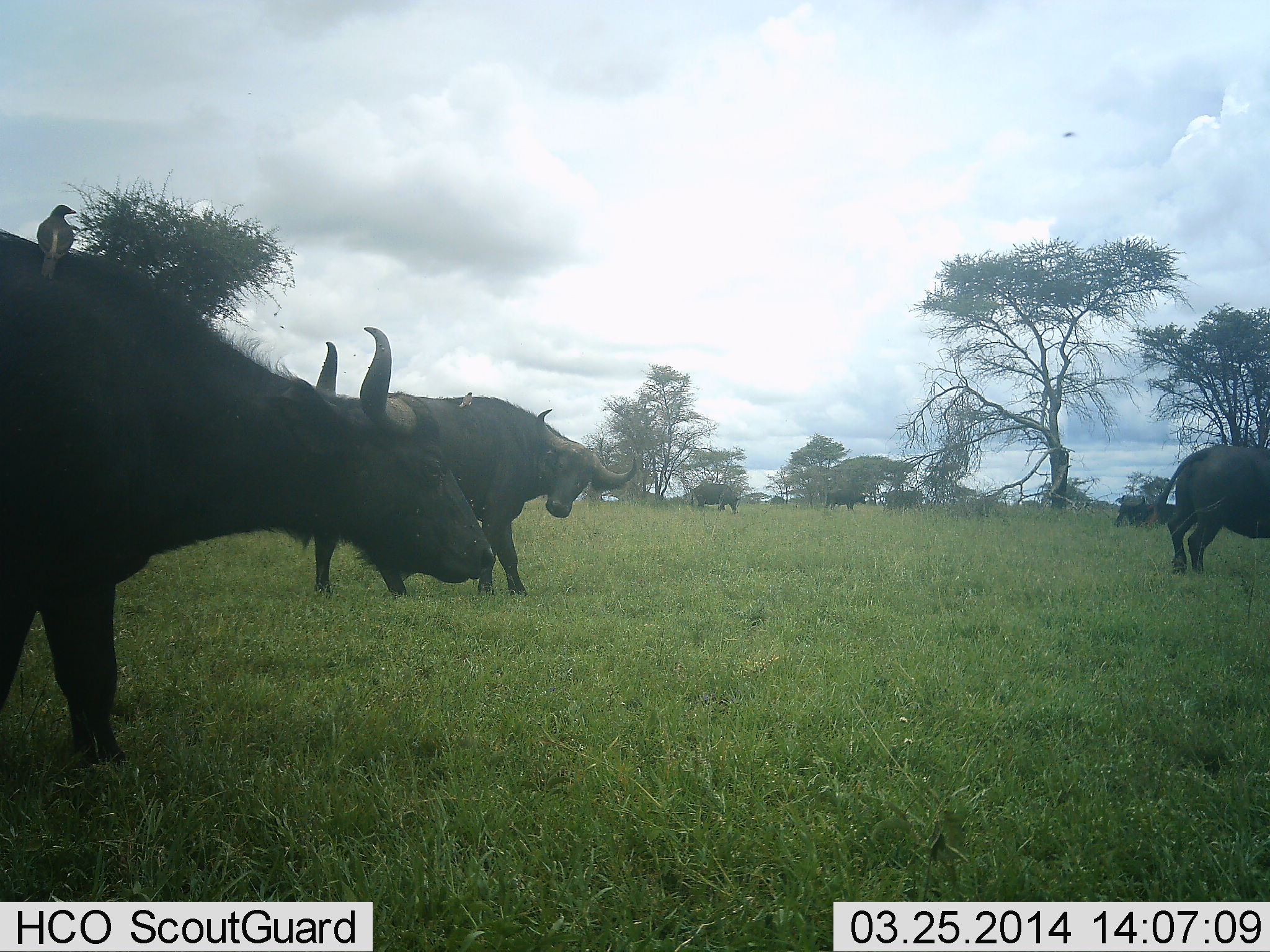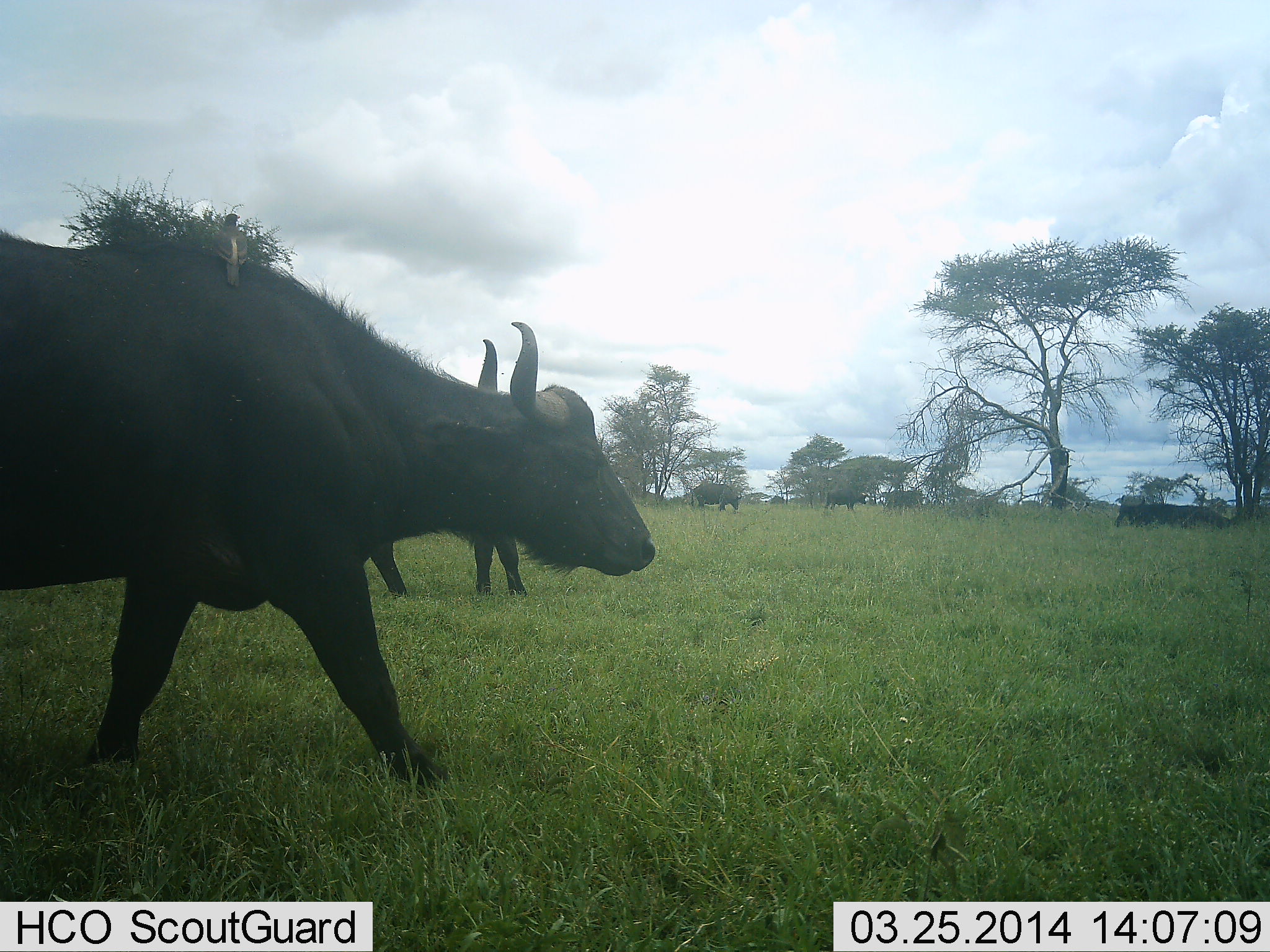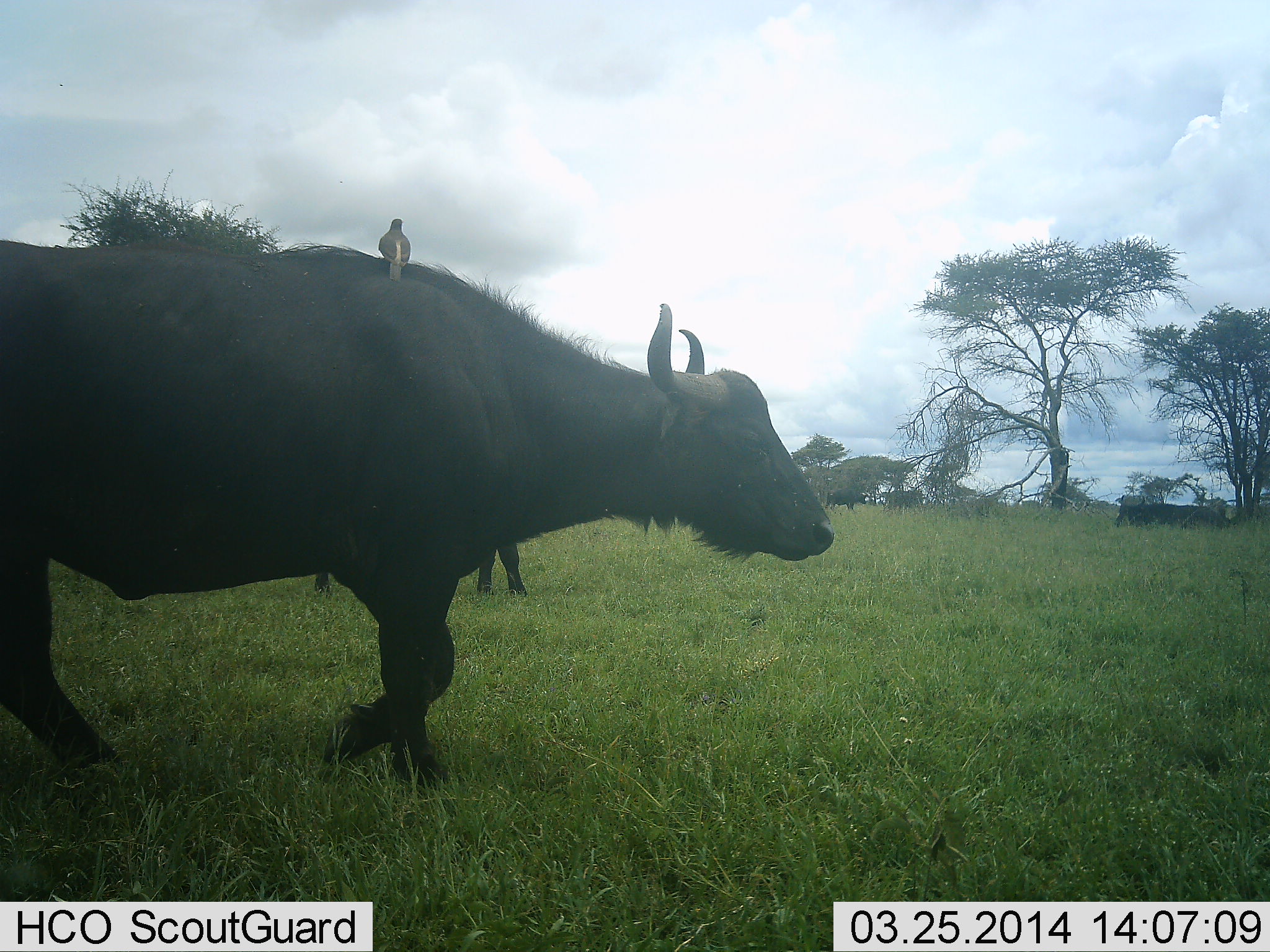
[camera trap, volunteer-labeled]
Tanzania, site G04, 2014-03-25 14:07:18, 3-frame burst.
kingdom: Animalia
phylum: Chordata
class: Mammalia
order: Artiodactyla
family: Bovidae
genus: Syncerus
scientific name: Syncerus caffer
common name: cape buffalo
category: buffalo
Buffalo (cape buffalo) (Syncerus caffer), count 5. Behavior (volunteer vote fractions): standing 42%, resting 11%, moving 100%, interacting 5%. Young present (vote fraction): 0%. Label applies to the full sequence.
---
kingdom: Animalia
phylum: Chordata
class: Aves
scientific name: Aves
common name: bird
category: otherbird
Otherbird (bird) (Aves), count 1. Behavior (volunteer vote fractions): standing 91%, resting 9%, moving 9%, interacting 0%. Young present (vote fraction): 0%. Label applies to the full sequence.